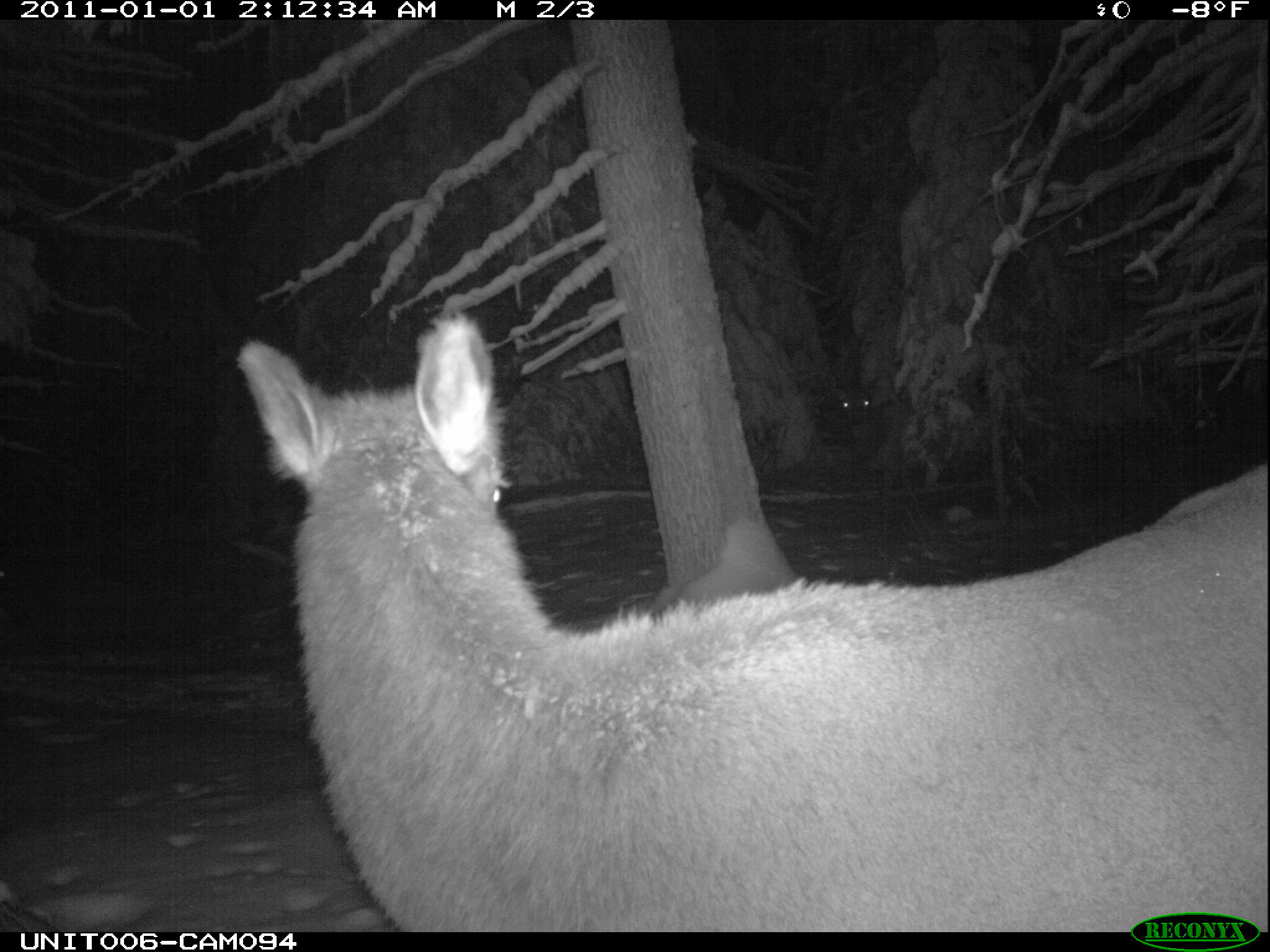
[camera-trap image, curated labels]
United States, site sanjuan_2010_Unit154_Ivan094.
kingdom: Animalia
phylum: Chordata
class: Mammalia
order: Artiodactyla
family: Cervidae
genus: Cervus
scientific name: Cervus elaphus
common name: red deer